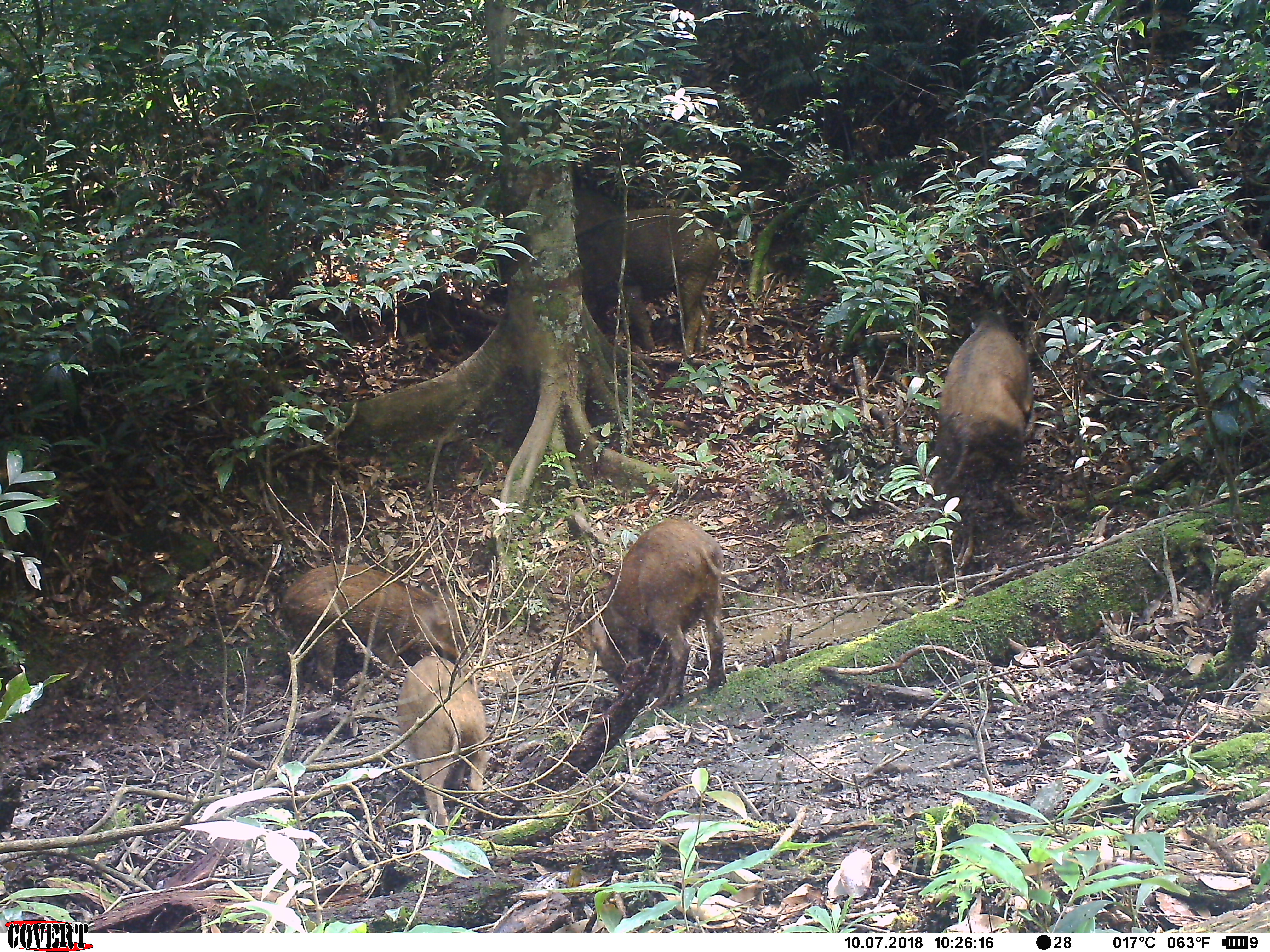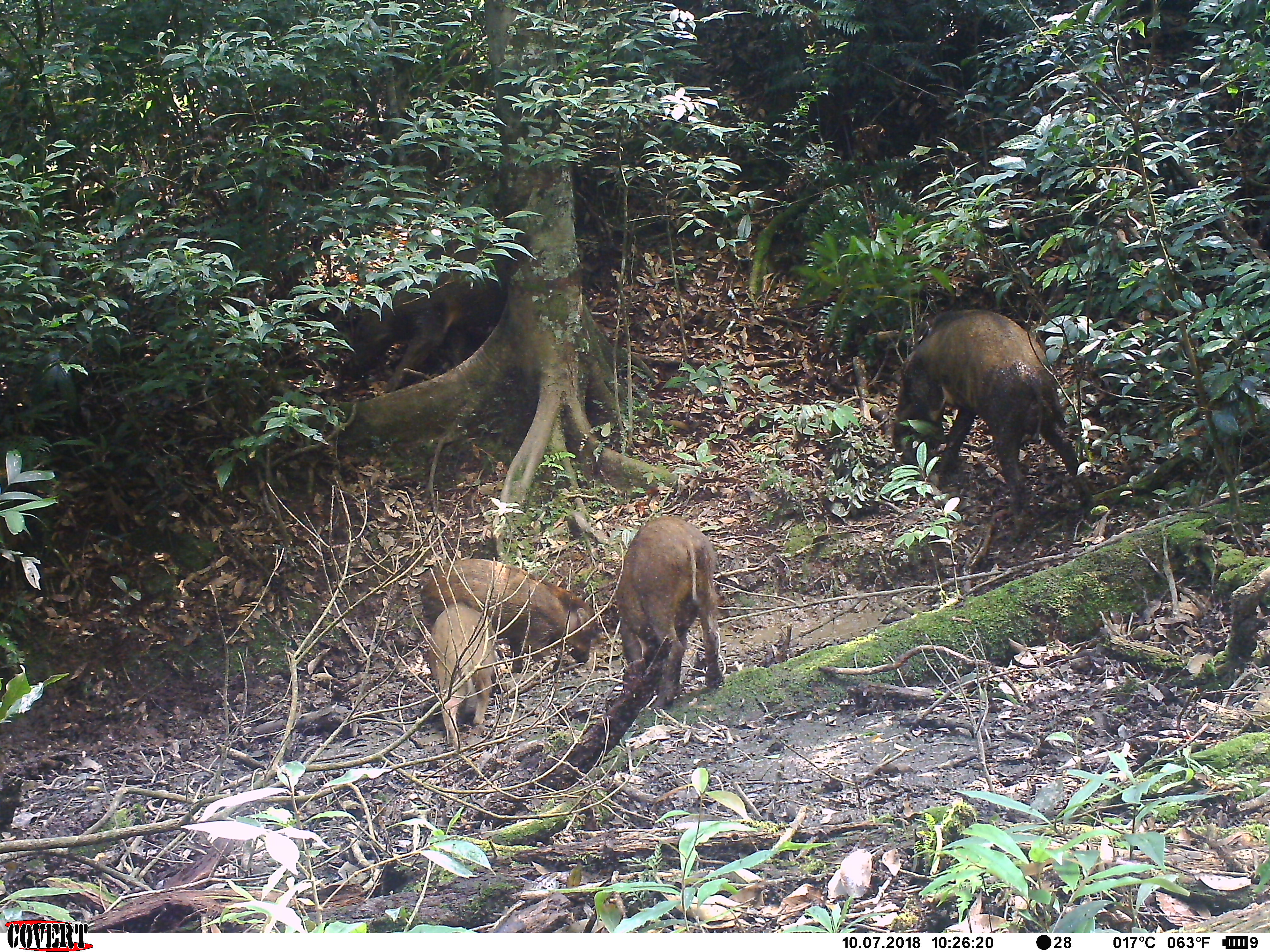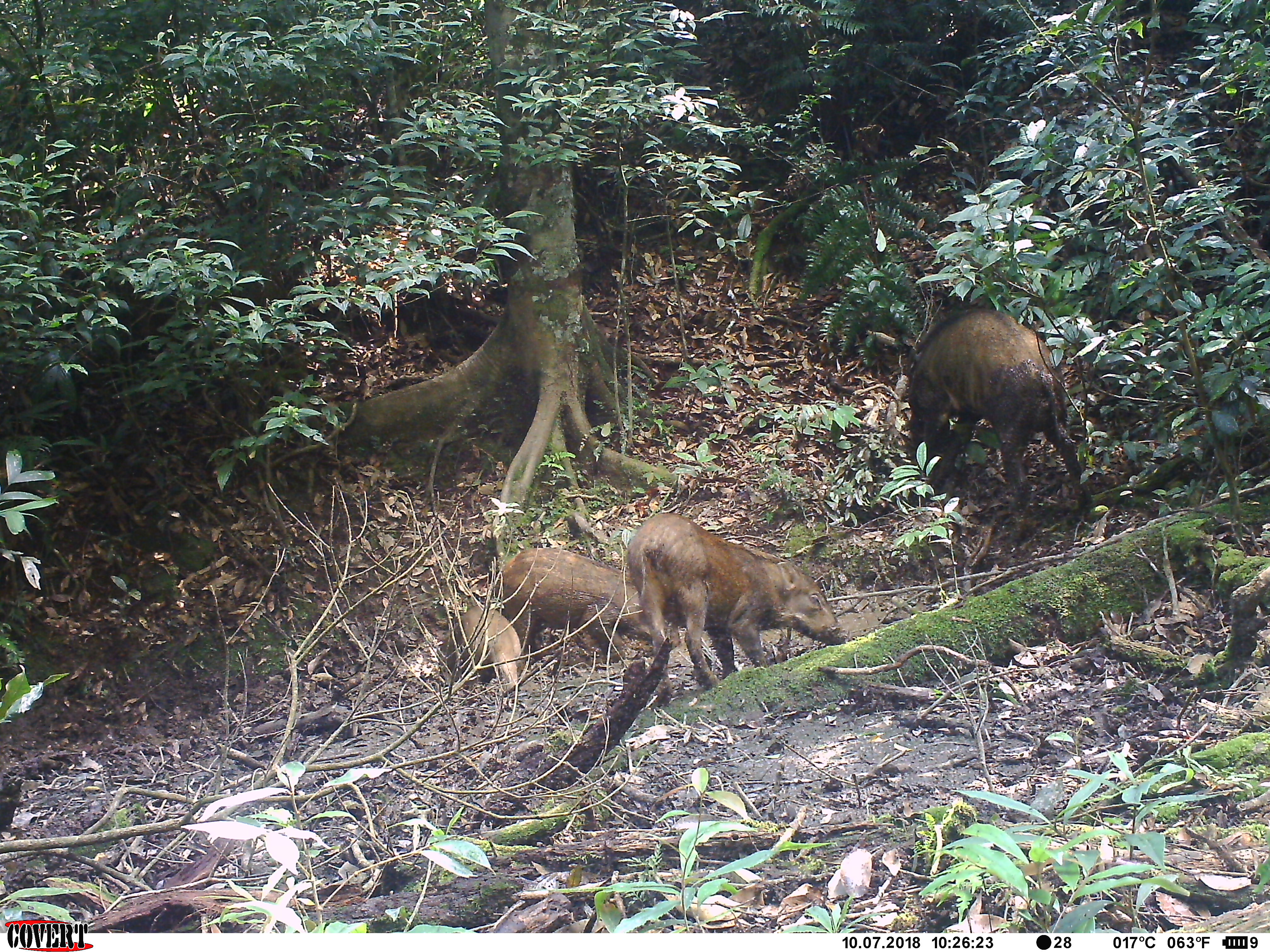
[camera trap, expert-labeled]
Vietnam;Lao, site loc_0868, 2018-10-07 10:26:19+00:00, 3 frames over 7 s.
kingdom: Animalia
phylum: Chordata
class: Mammalia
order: Artiodactyla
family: Suidae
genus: Sus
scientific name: Sus scrofa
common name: eurasian wild pig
Eurasian wild pig (Sus scrofa). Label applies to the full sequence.